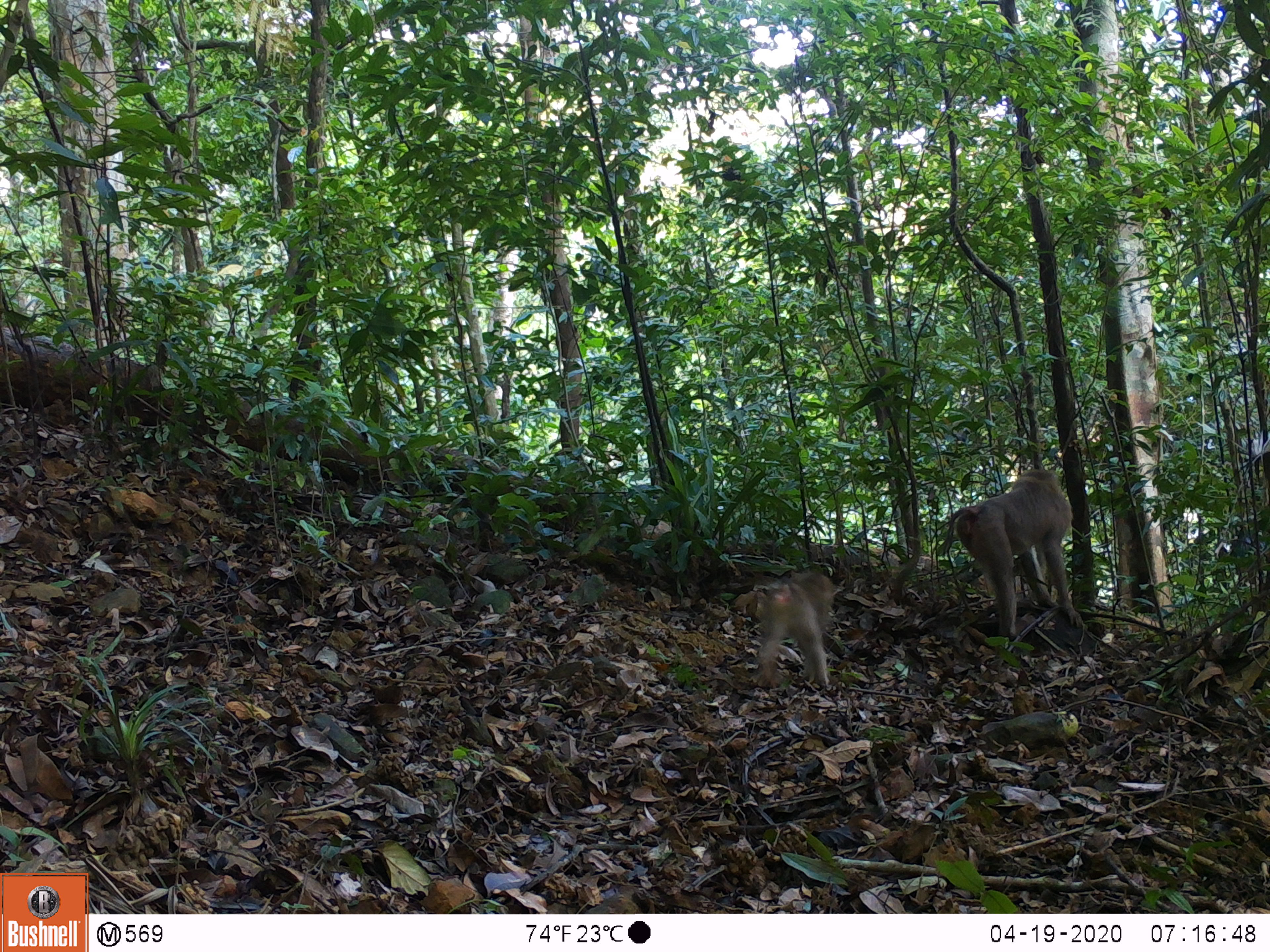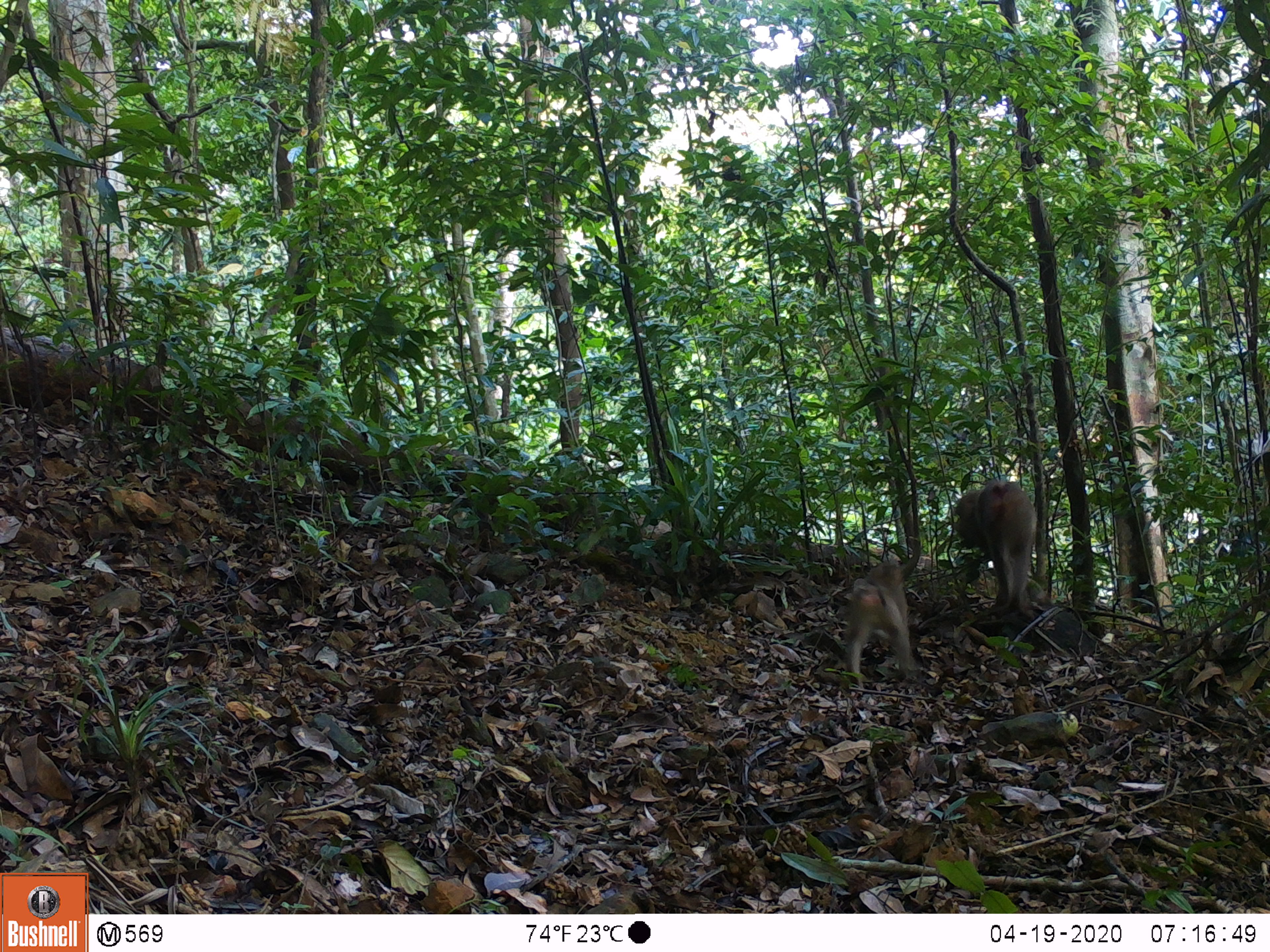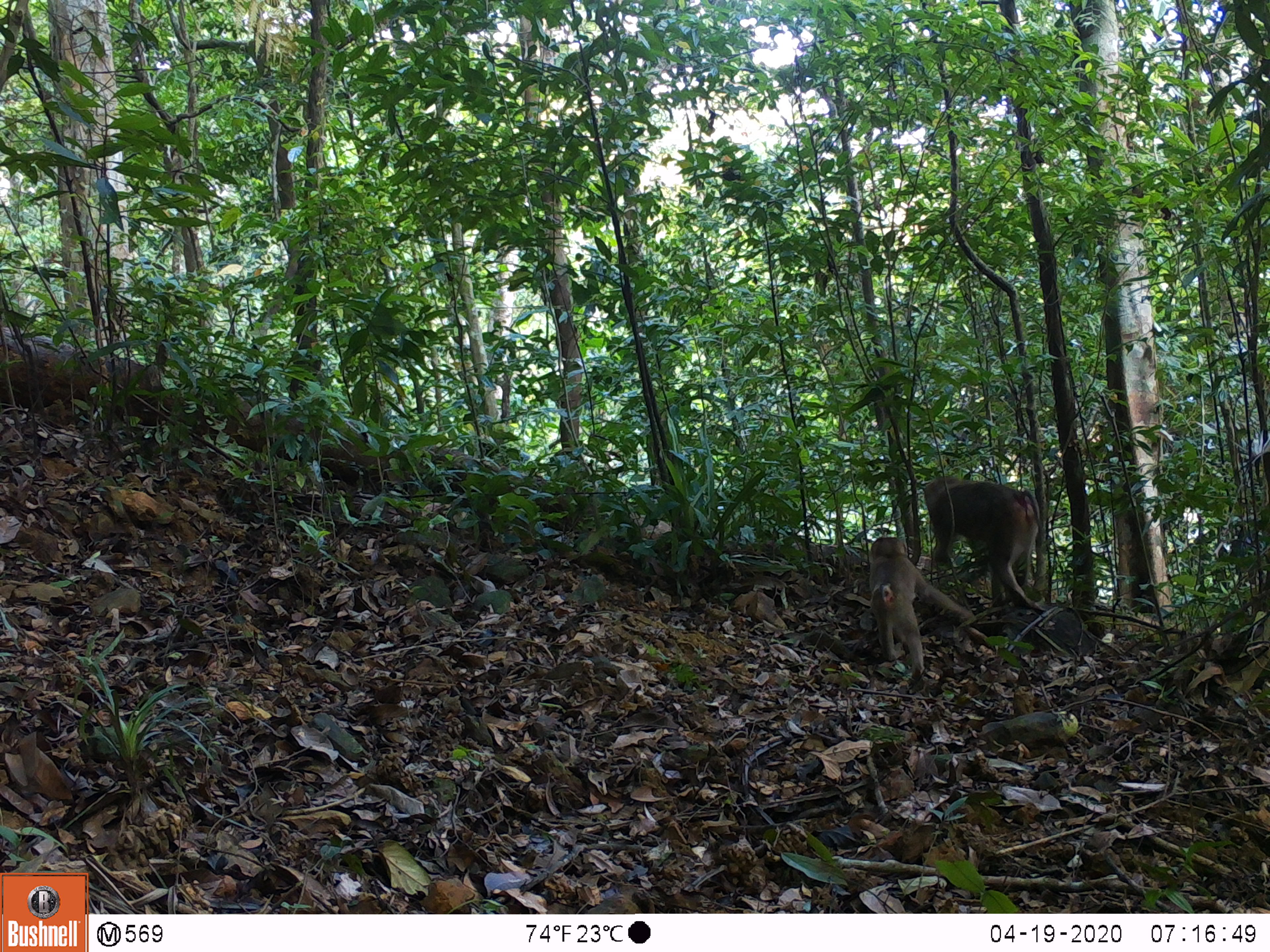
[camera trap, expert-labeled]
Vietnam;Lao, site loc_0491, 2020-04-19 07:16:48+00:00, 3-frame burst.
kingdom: Animalia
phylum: Chordata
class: Mammalia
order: Primates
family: Cercopithecidae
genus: Macaca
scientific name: Macaca nemestrina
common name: pig-tailed macaque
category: pig tailed macaque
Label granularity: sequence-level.